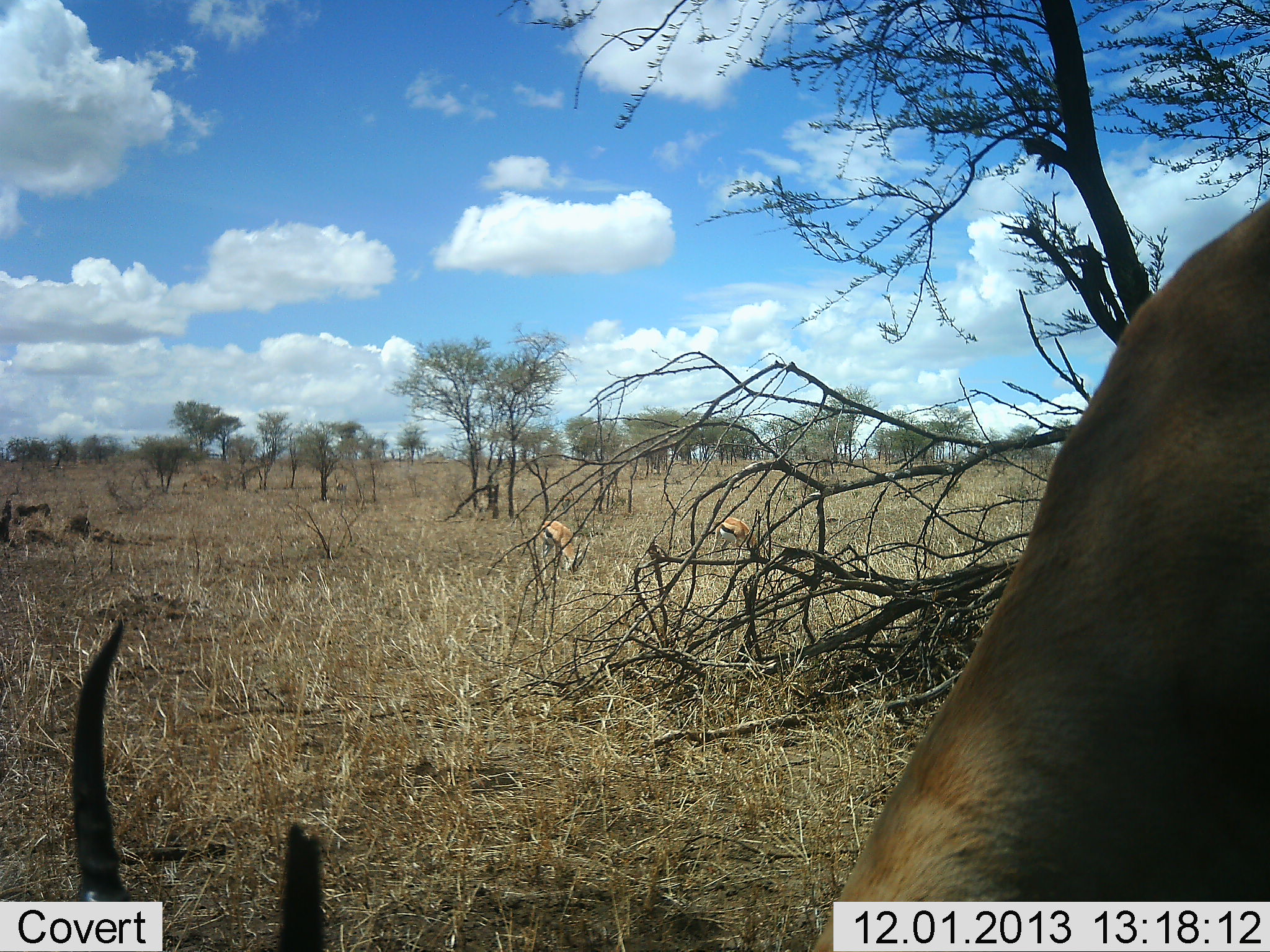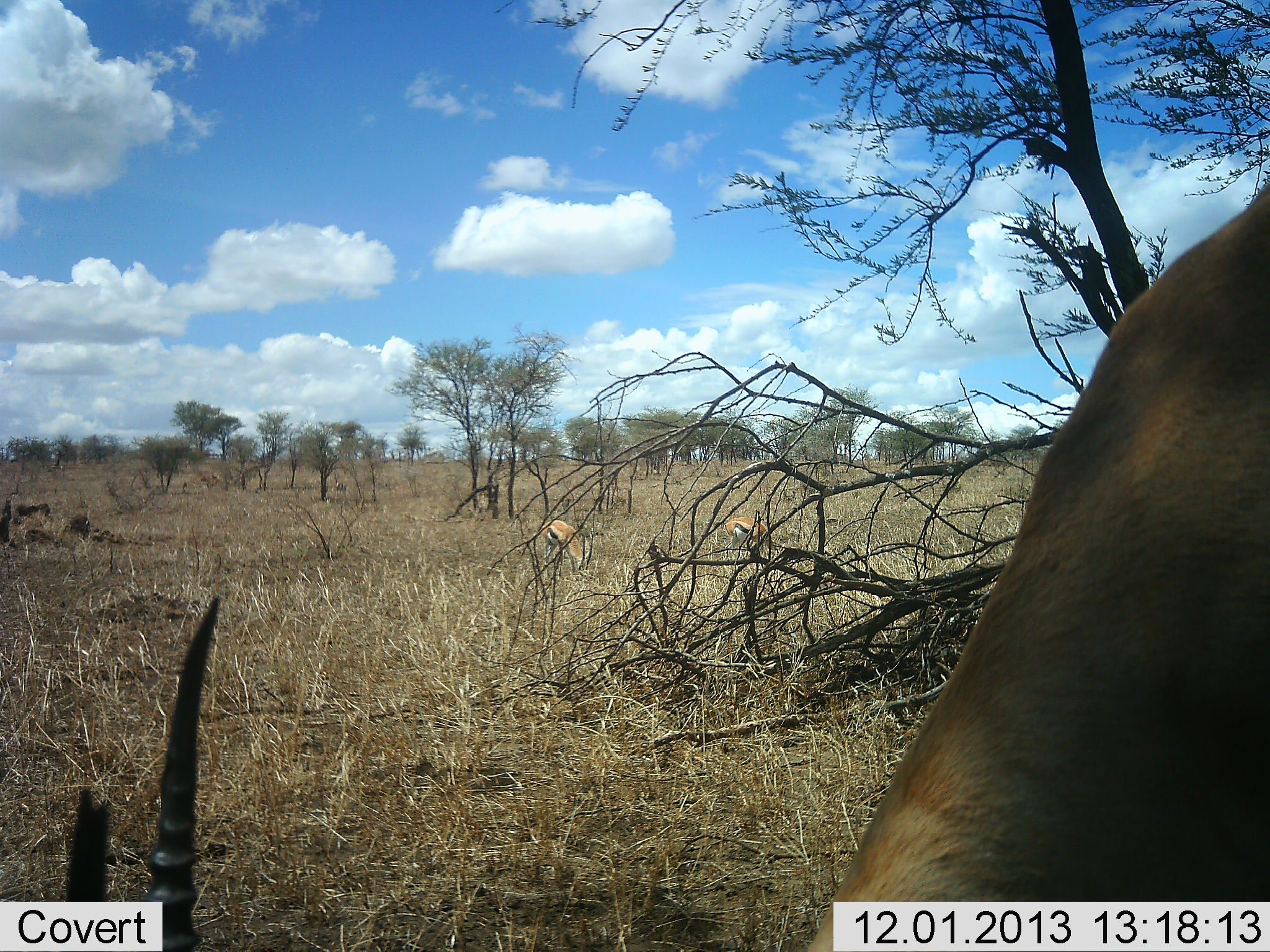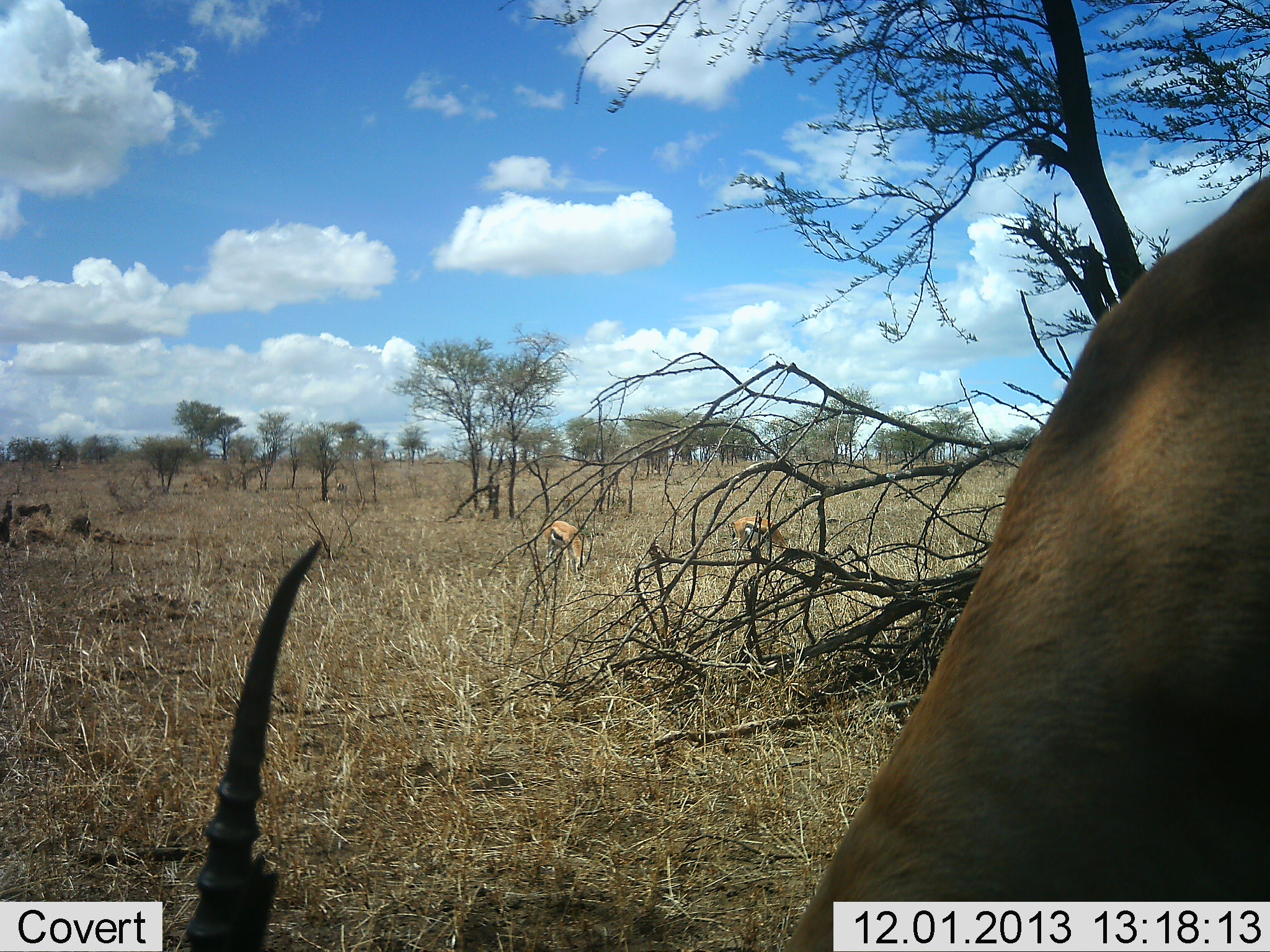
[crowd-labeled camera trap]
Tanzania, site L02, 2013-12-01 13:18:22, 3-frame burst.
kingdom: Animalia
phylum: Chordata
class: Mammalia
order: Artiodactyla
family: Bovidae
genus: Eudorcas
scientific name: Eudorcas thomsonii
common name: thomson's gazelle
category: gazellethomsons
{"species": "gazellethomsons (thomson's gazelle) (Eudorcas thomsonii)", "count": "3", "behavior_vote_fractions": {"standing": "50%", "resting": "0%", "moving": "0%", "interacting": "0%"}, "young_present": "0%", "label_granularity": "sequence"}